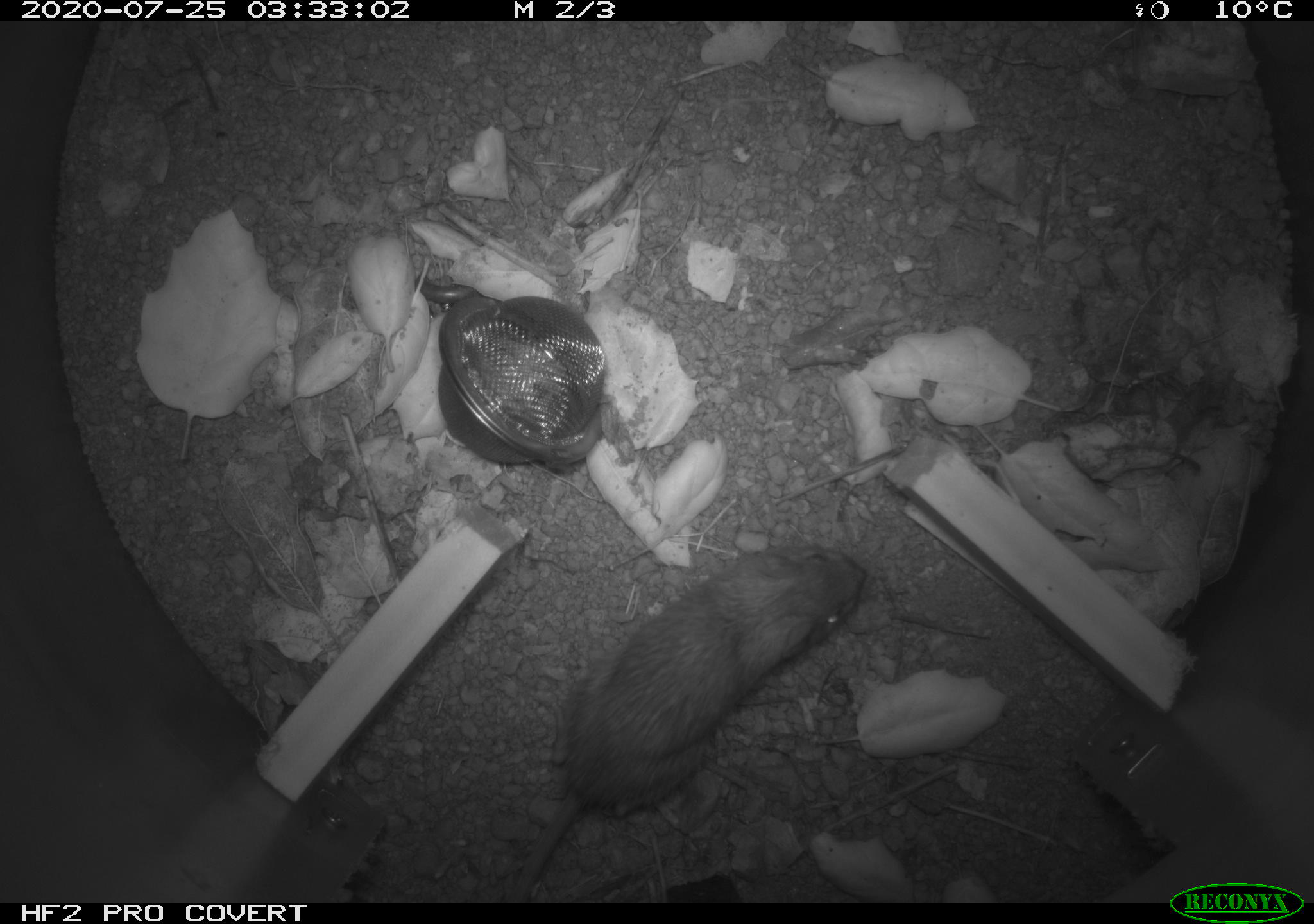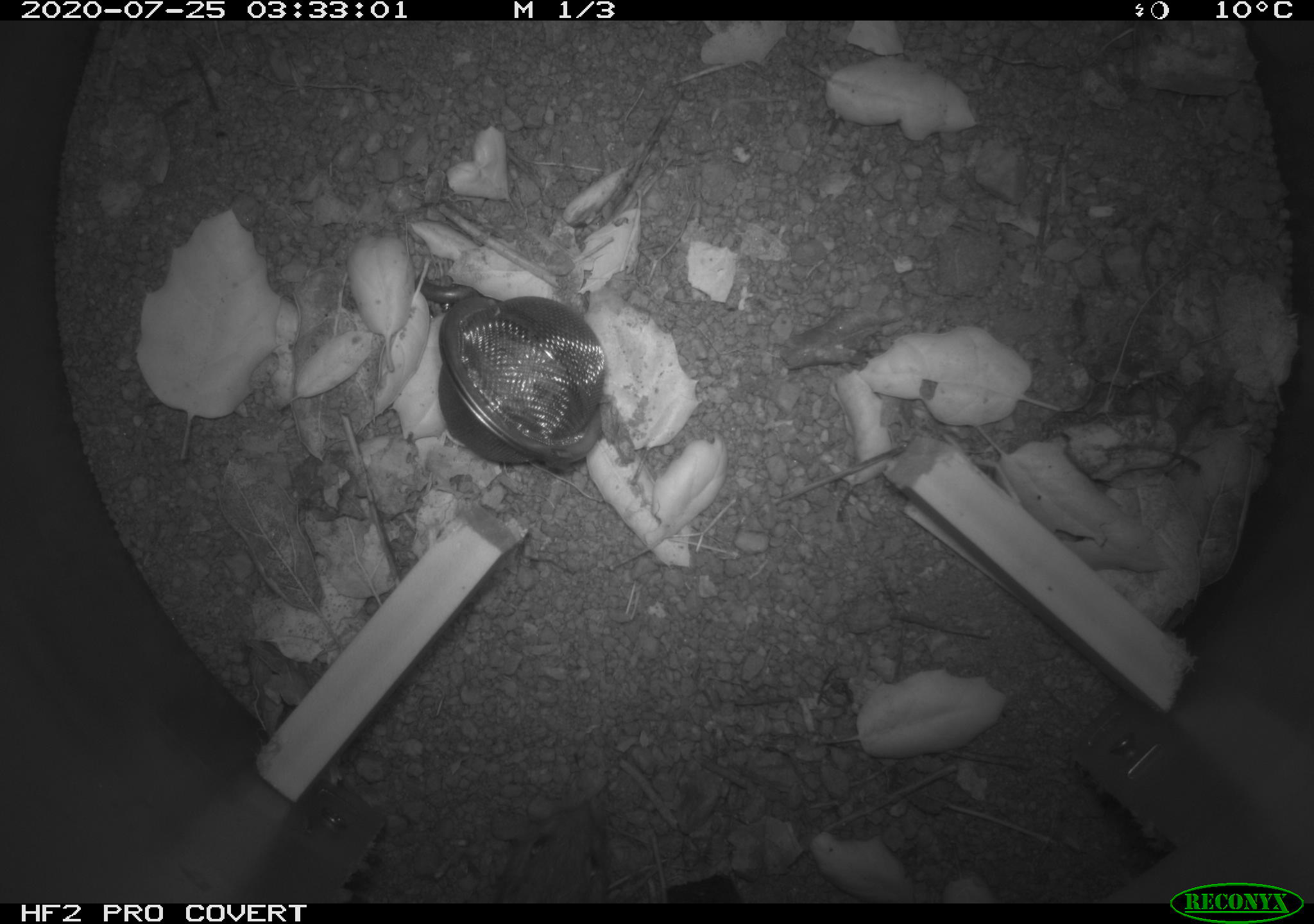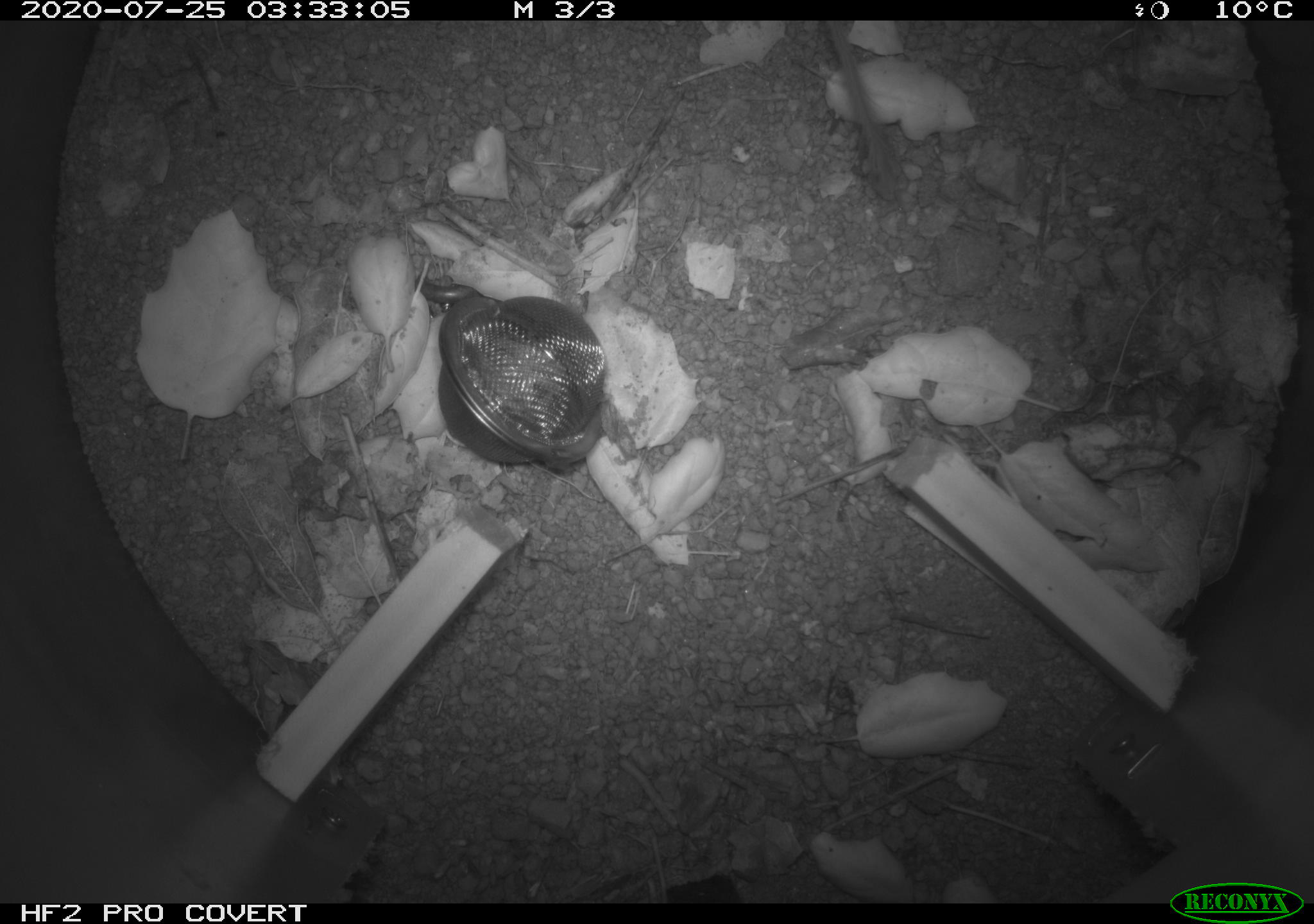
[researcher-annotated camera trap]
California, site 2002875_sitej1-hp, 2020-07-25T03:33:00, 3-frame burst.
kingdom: Animalia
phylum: Chordata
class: Mammalia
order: Rodentia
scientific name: Rodentia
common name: rodent